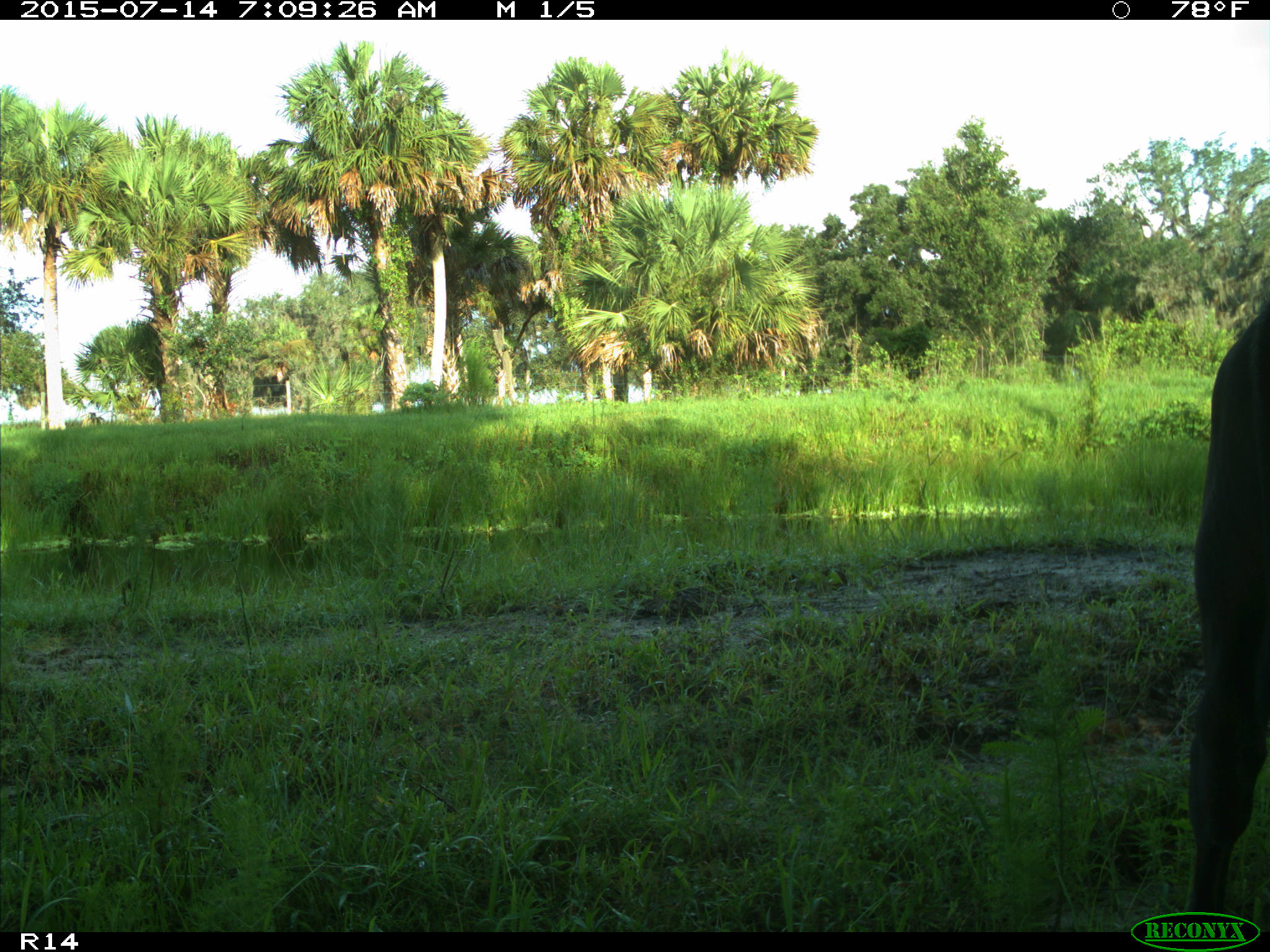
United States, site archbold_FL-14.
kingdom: Animalia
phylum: Chordata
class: Mammalia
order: Artiodactyla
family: Bovidae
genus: Bos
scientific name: Bos taurus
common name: domestic cow